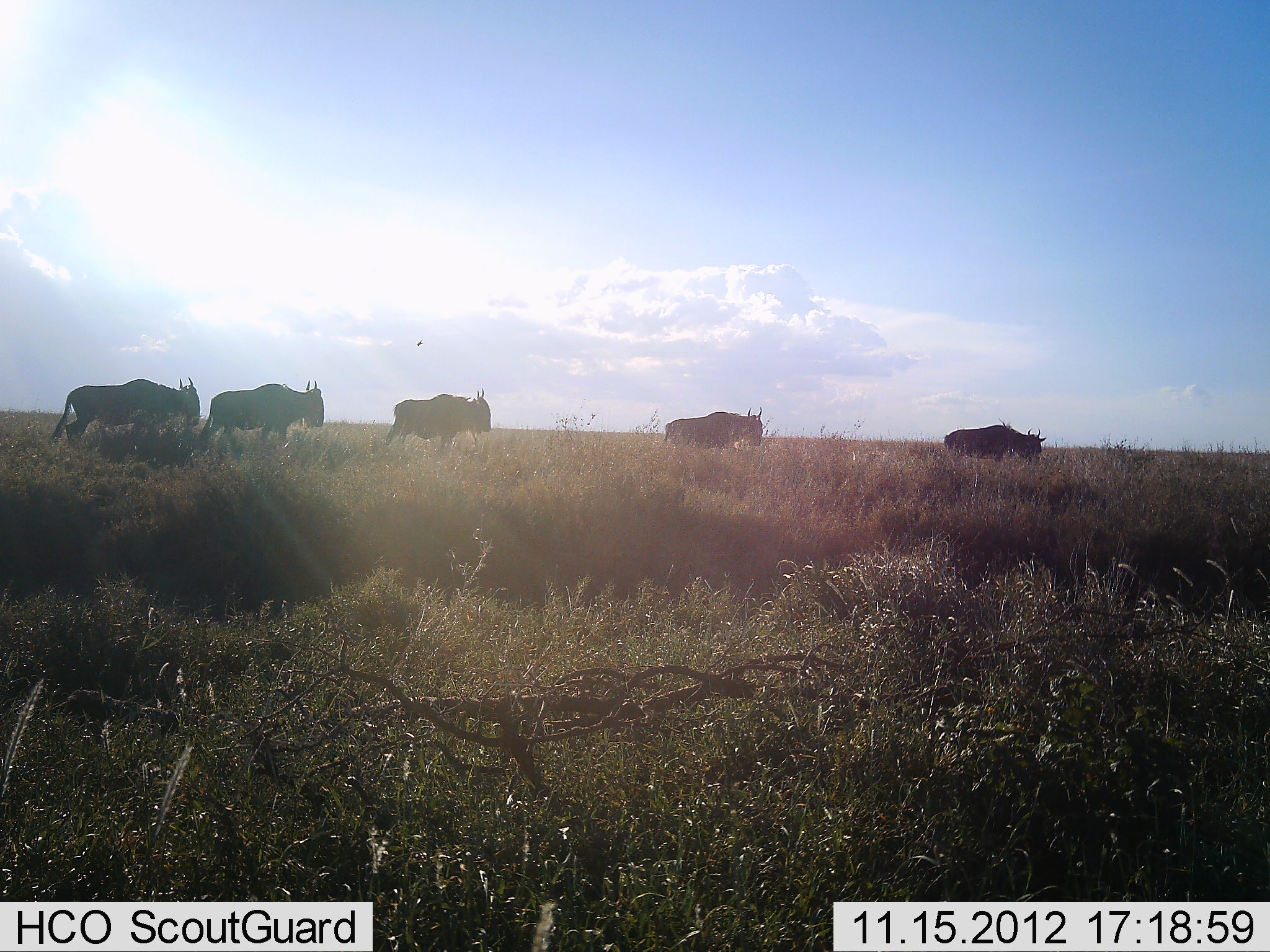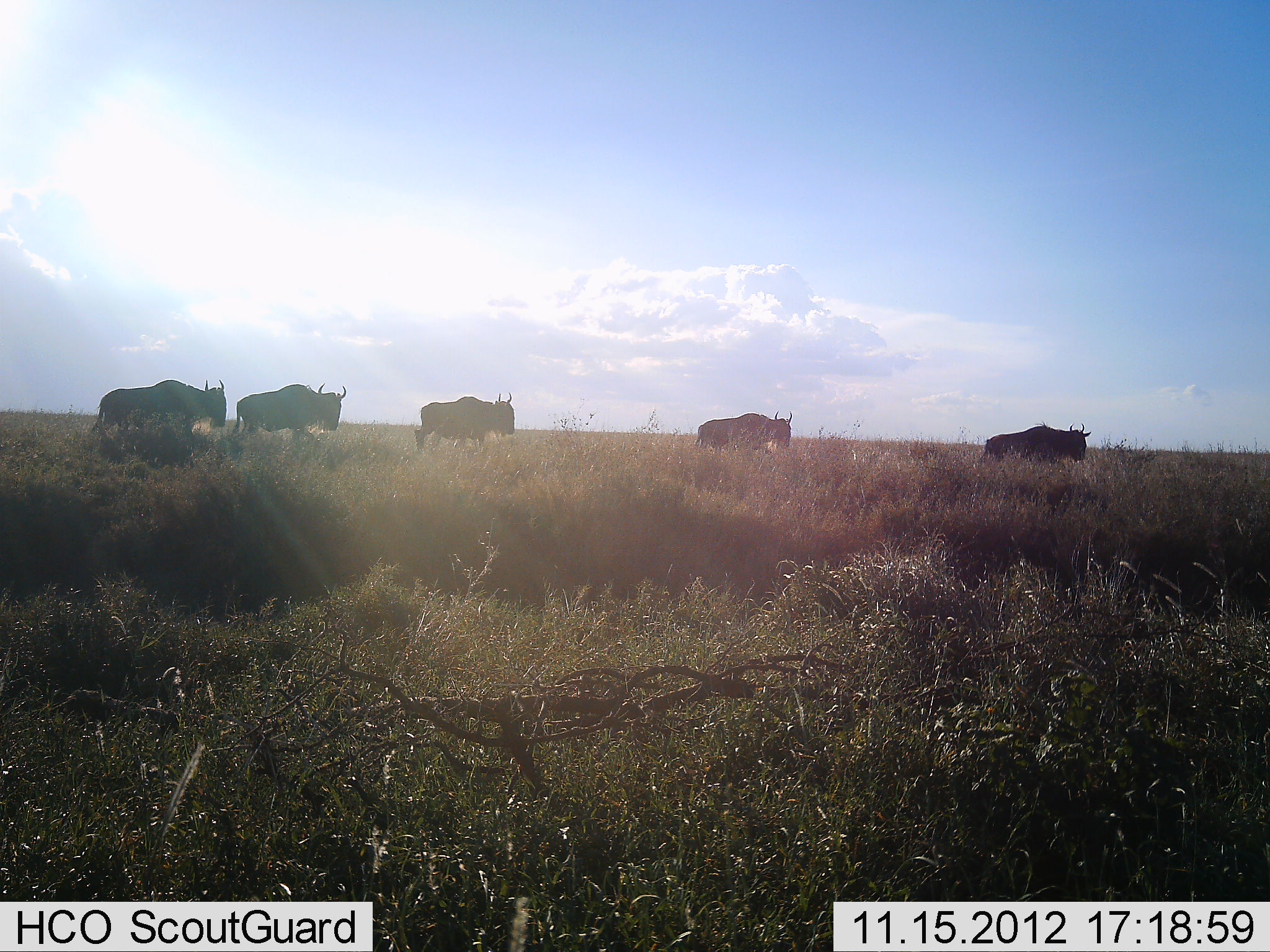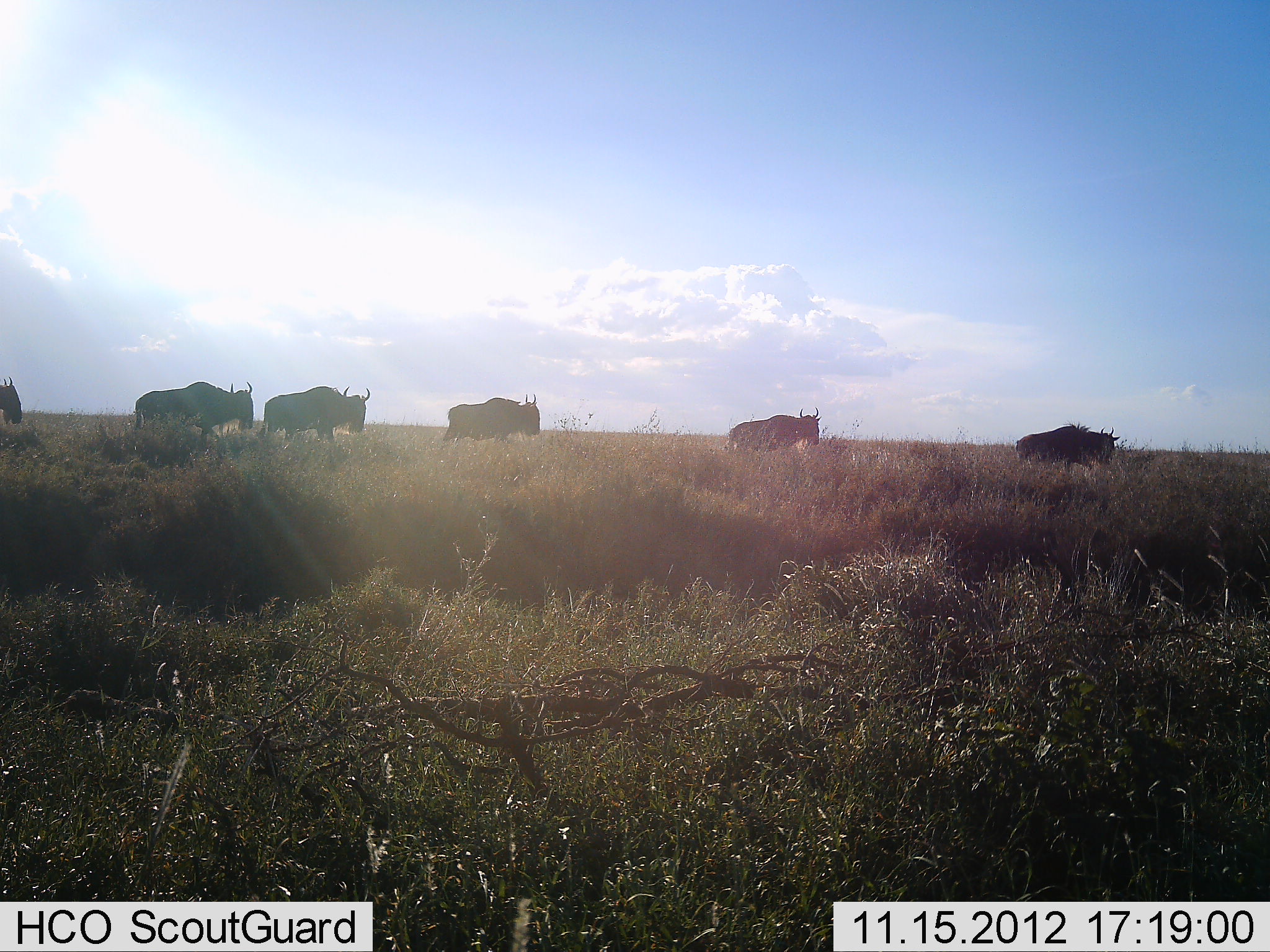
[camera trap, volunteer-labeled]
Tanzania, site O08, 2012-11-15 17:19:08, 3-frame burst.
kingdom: Animalia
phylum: Chordata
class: Mammalia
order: Artiodactyla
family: Bovidae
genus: Connochaetes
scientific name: Connochaetes taurinus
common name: blue wildebeest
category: wildebeest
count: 6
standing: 0%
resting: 0%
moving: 100%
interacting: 0%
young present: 0%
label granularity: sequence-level